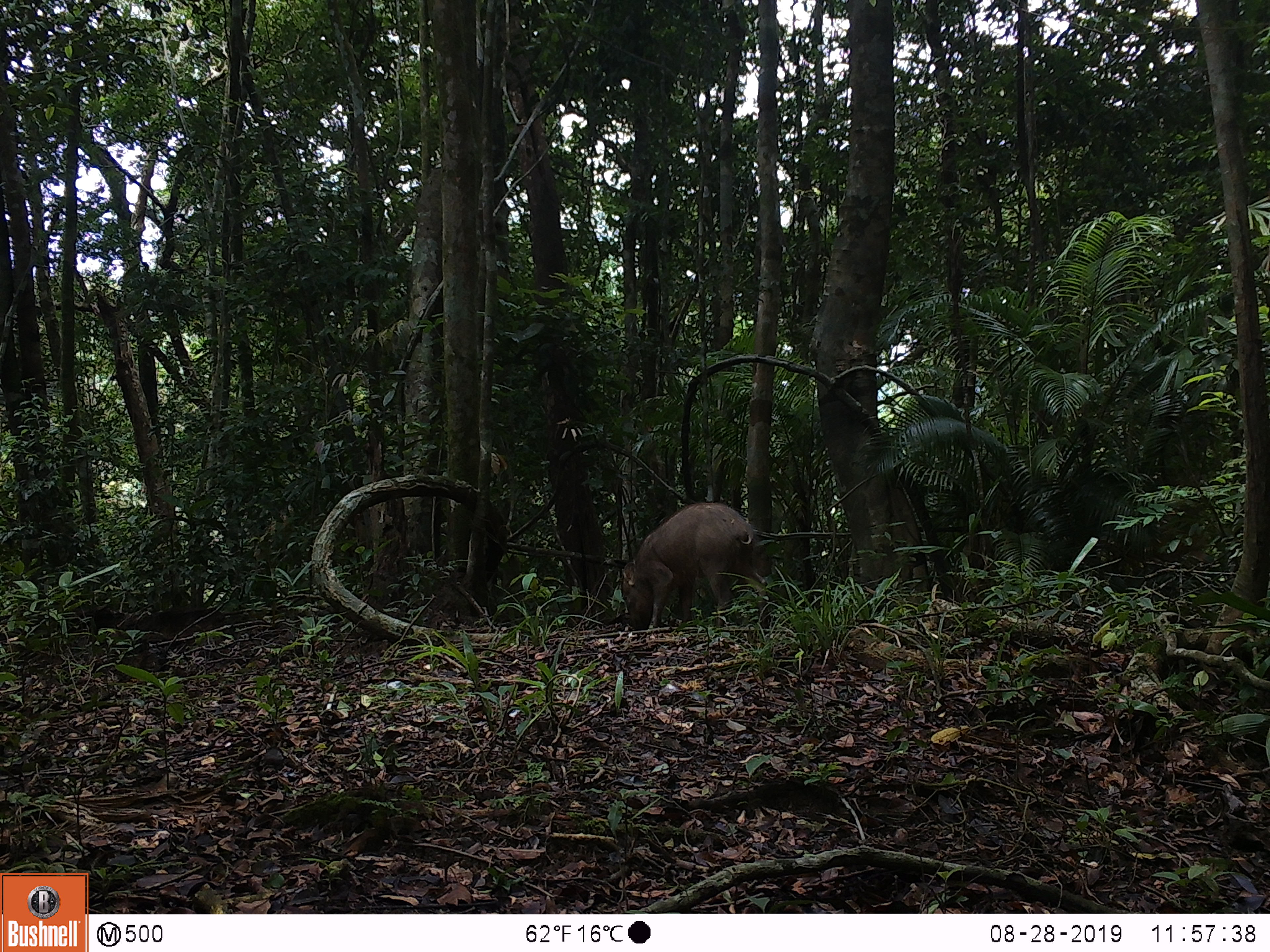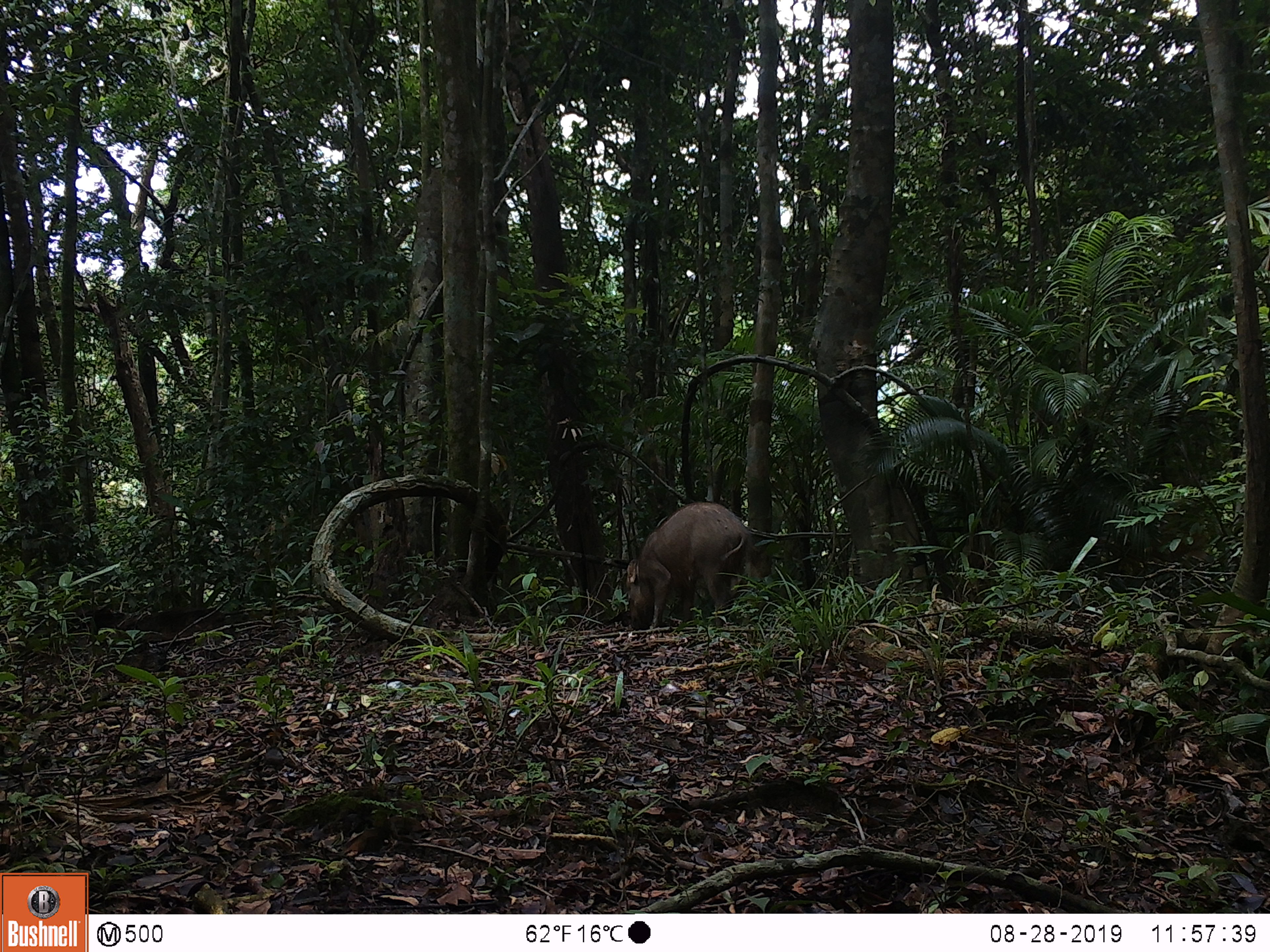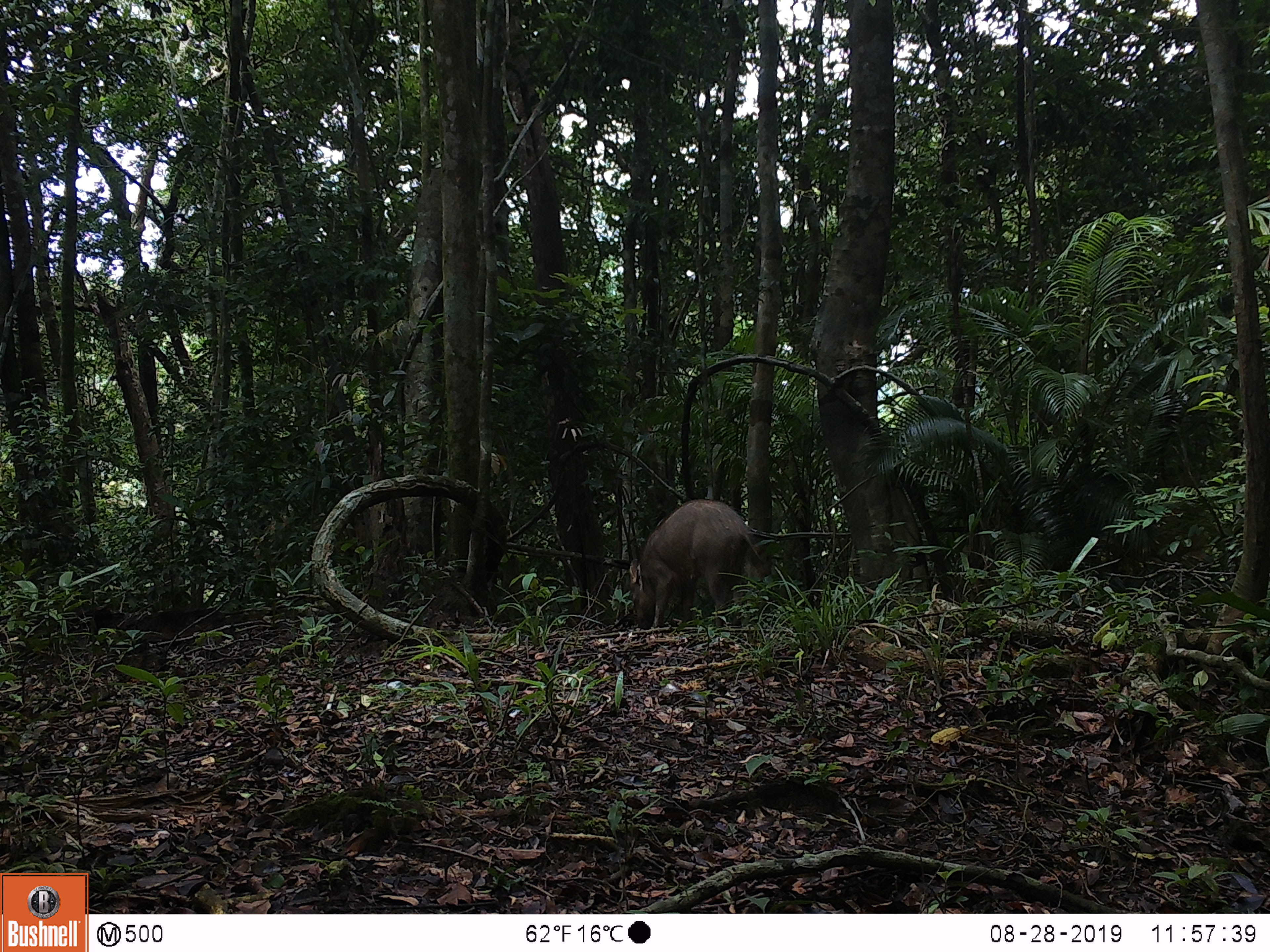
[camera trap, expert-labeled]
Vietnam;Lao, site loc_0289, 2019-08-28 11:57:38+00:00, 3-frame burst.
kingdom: Animalia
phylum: Chordata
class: Mammalia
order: Artiodactyla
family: Suidae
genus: Sus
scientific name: Sus scrofa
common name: eurasian wild pig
Eurasian wild pig (Sus scrofa). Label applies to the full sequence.